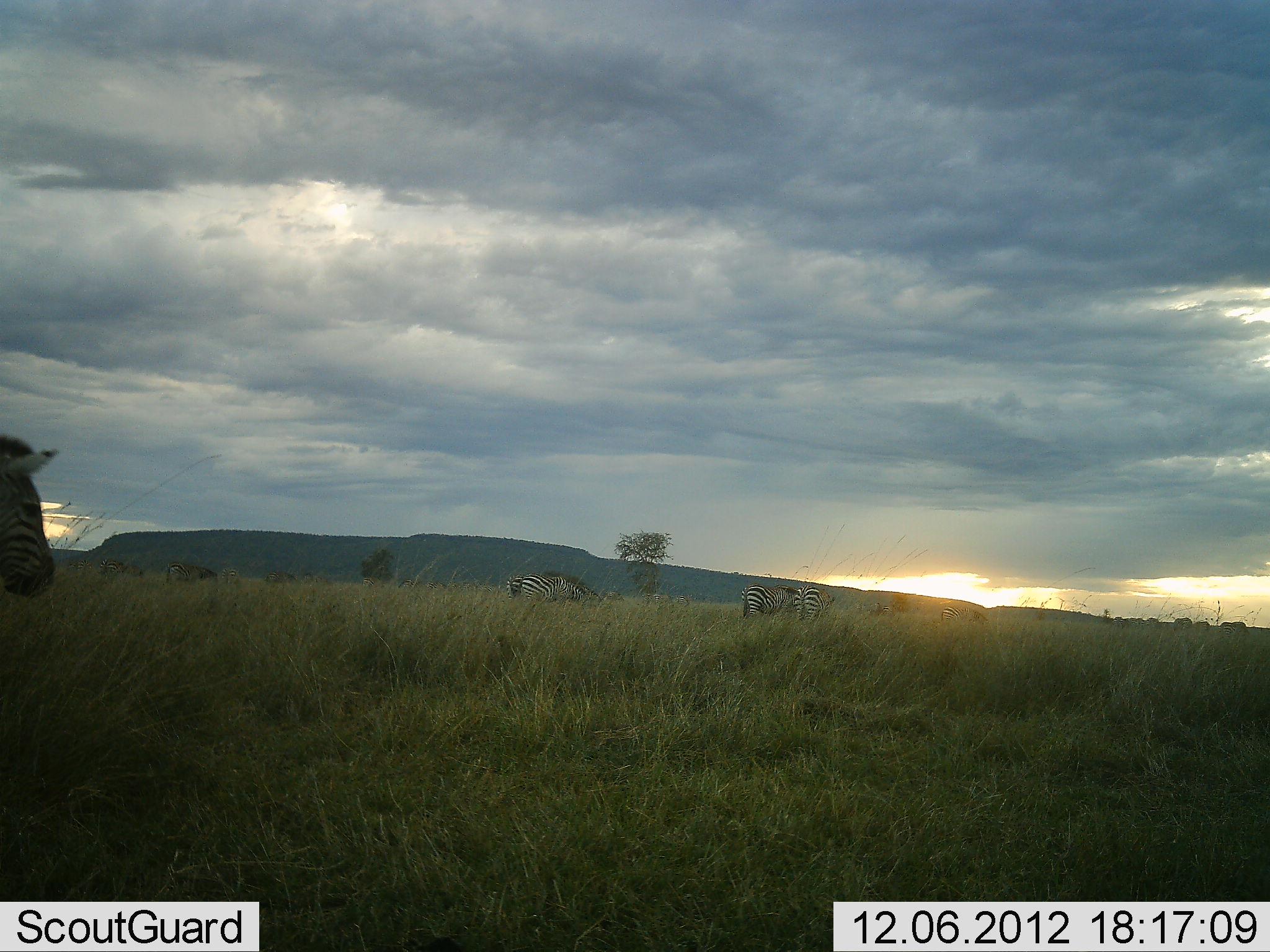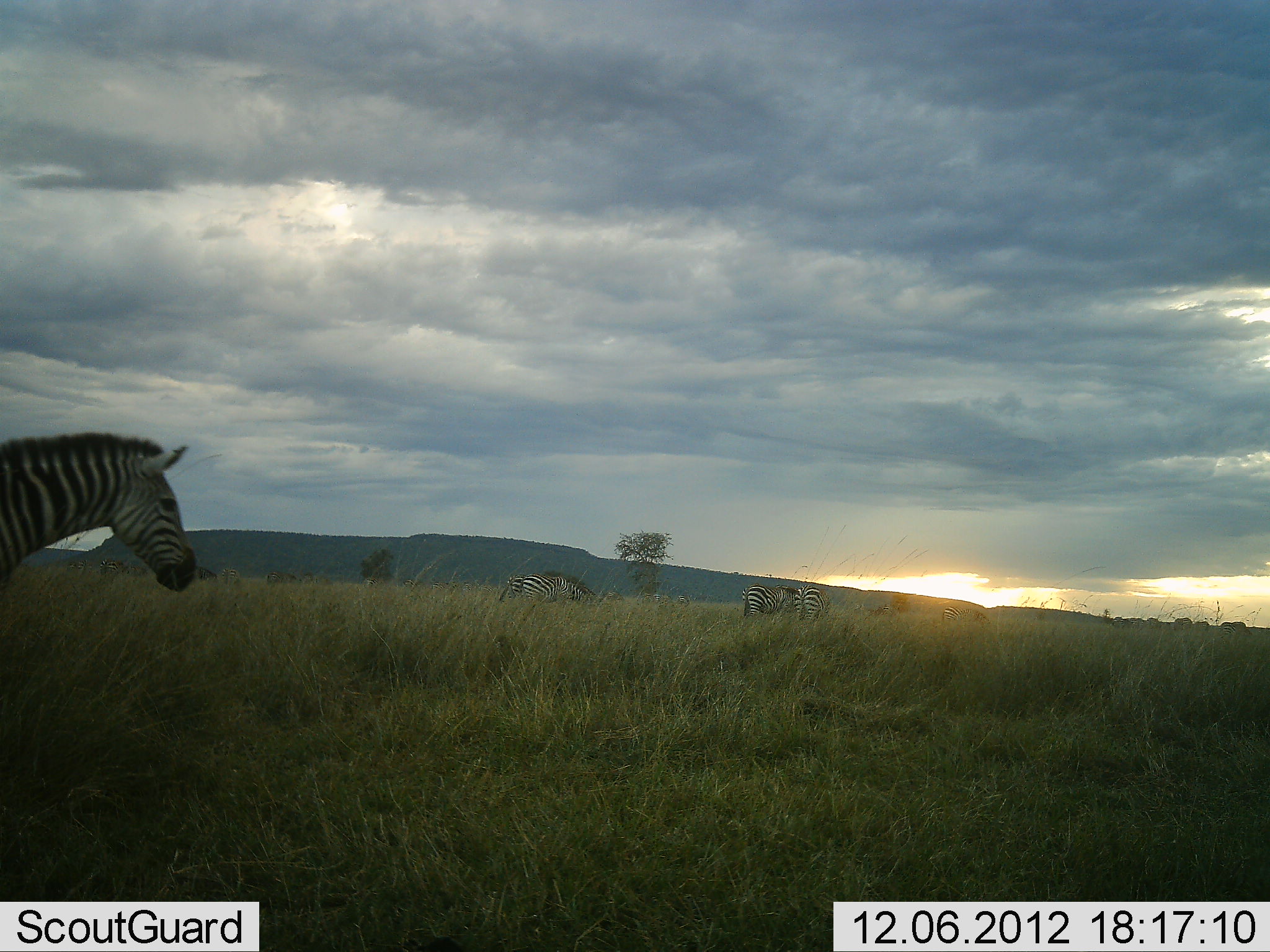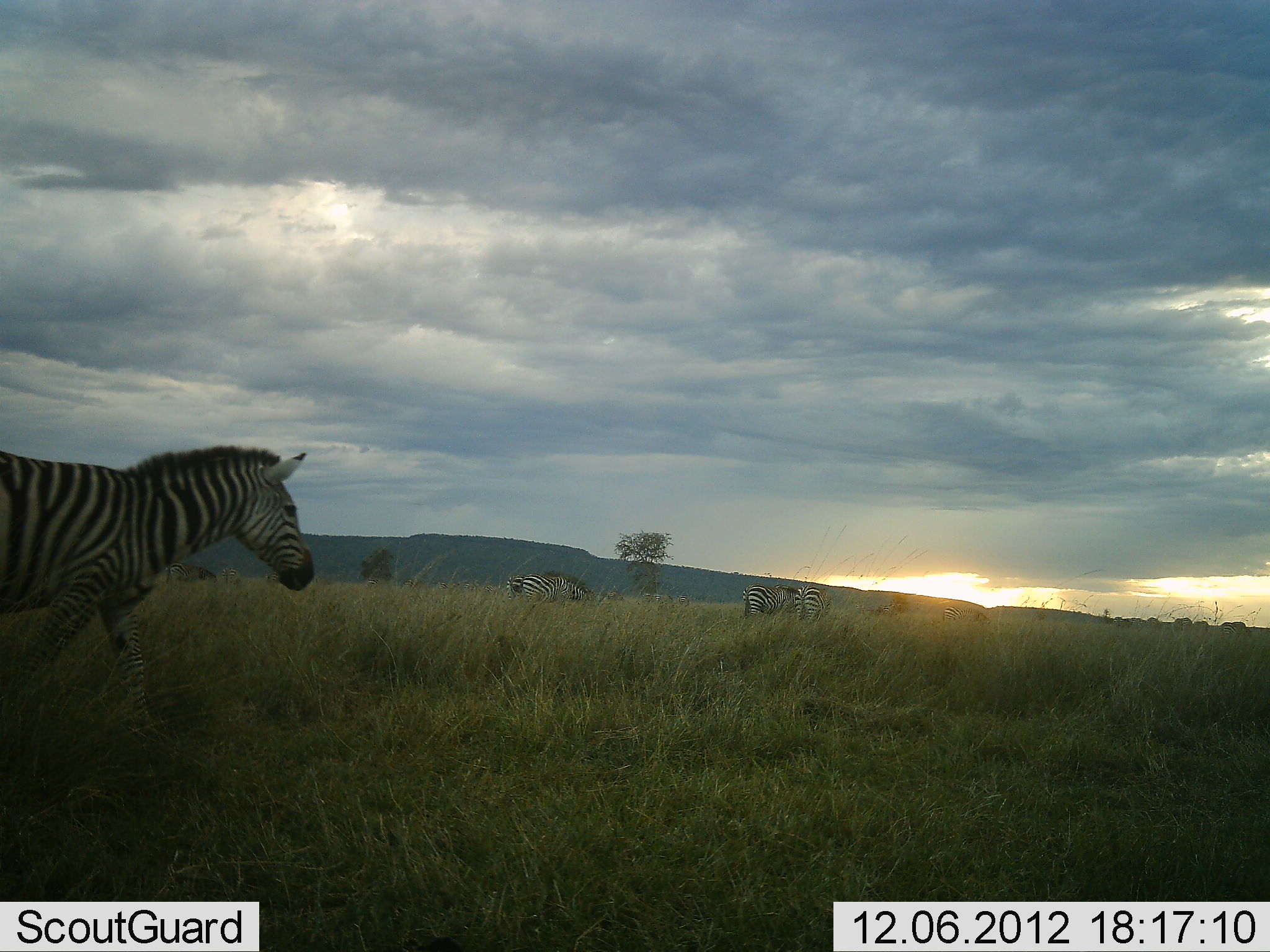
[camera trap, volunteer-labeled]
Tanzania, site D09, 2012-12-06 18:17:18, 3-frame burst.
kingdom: Animalia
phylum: Chordata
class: Mammalia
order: Perissodactyla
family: Equidae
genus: Equus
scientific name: Equus quagga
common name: plains zebra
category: zebra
Zebra (plains zebra) (Equus quagga), count 4. Behavior (volunteer vote fractions): standing 80%, resting 0%, moving 90%, interacting 0%. Young present (vote fraction): 0%. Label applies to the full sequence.